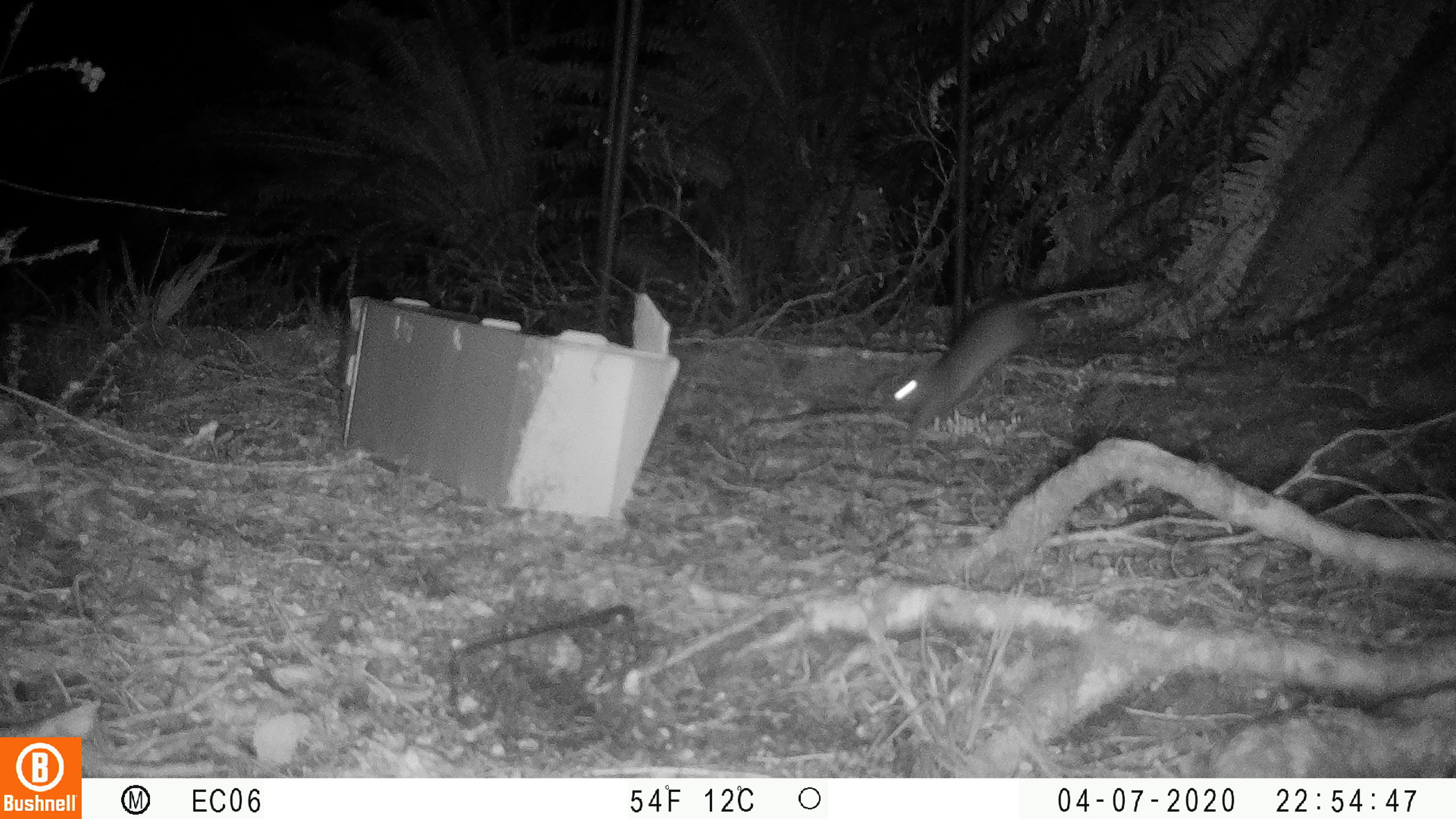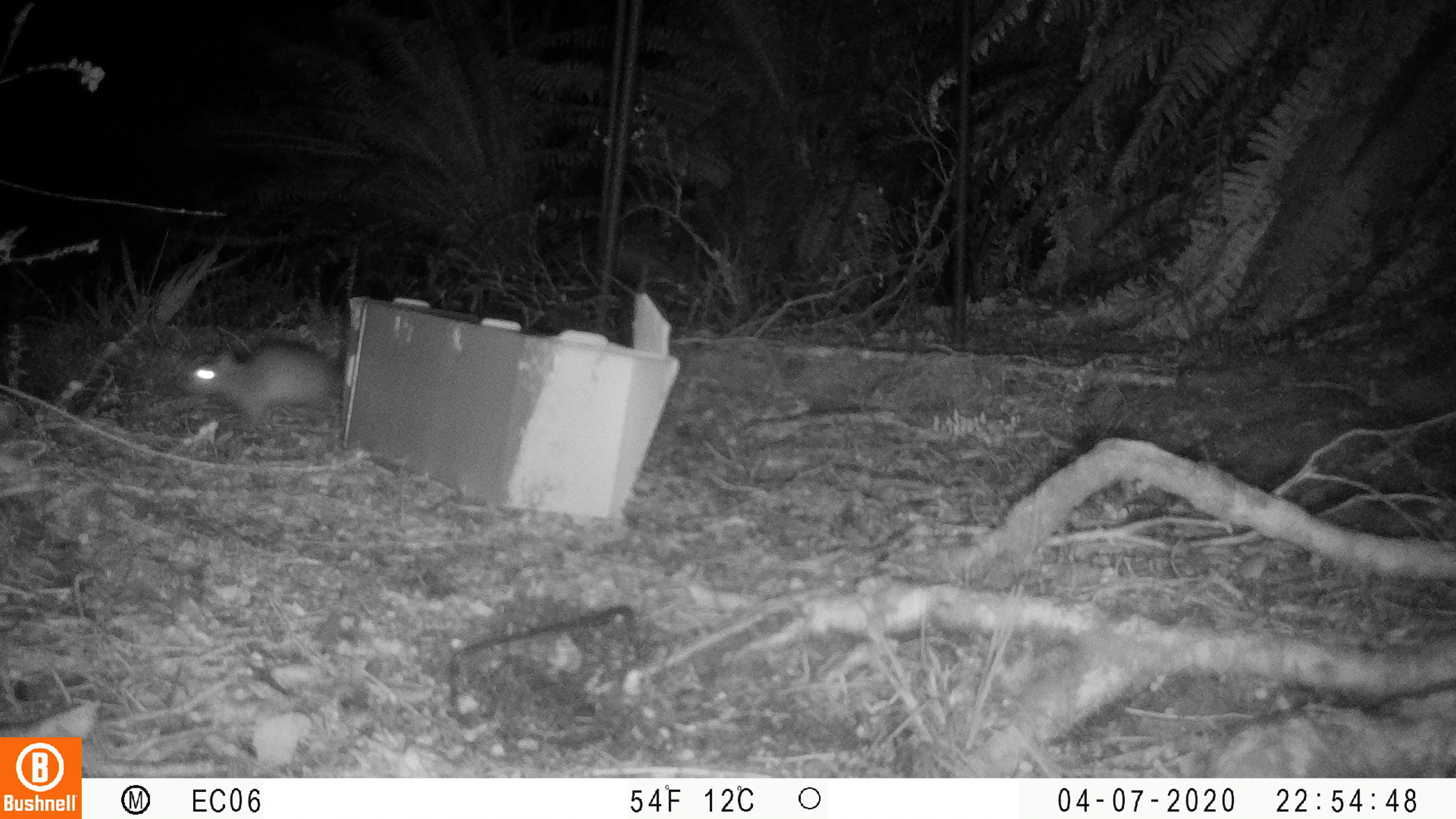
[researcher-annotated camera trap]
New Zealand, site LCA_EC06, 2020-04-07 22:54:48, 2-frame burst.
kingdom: Animalia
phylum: Chordata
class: Mammalia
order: Rodentia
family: Muridae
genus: Rattus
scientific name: Rattus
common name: rat